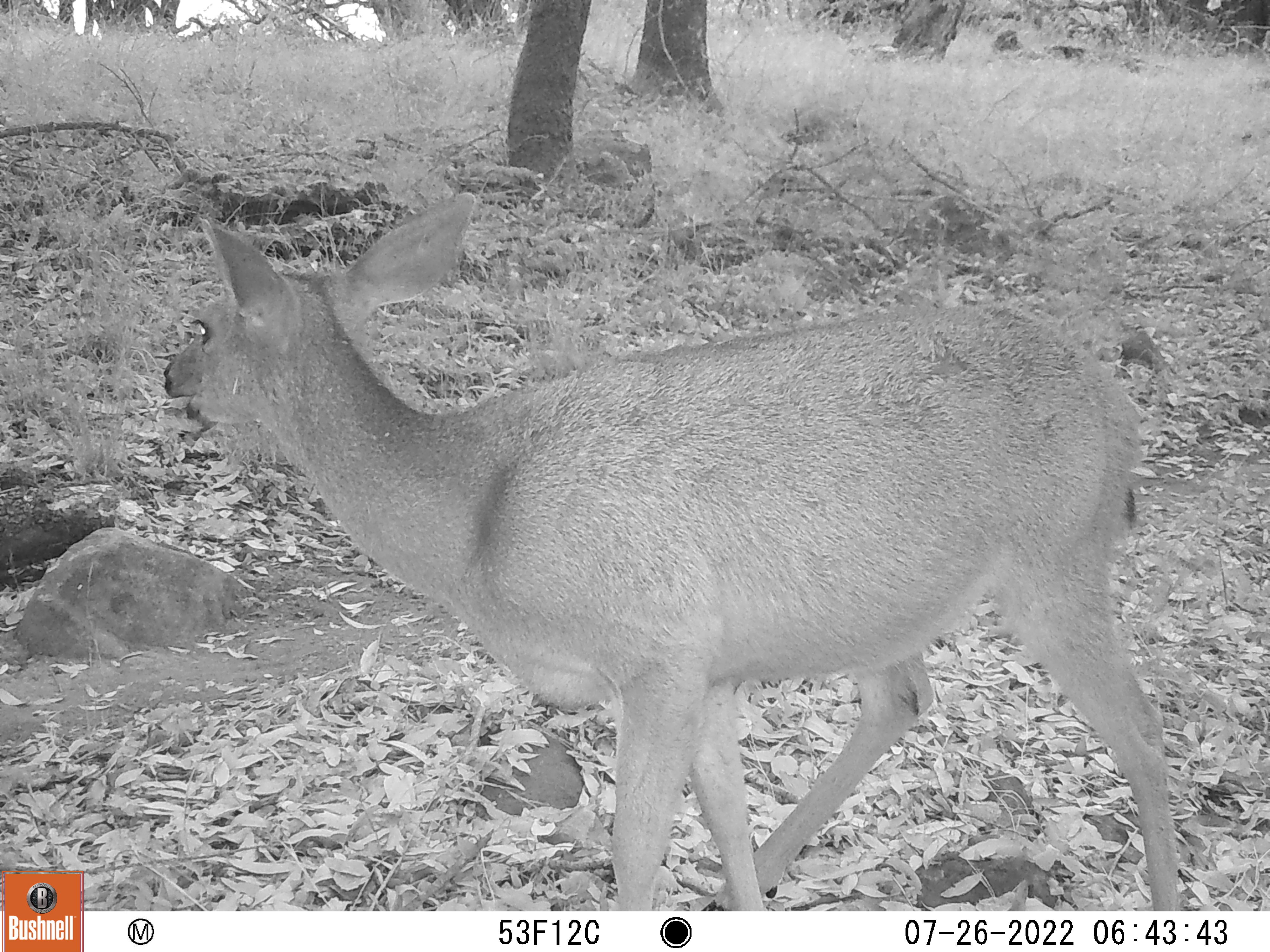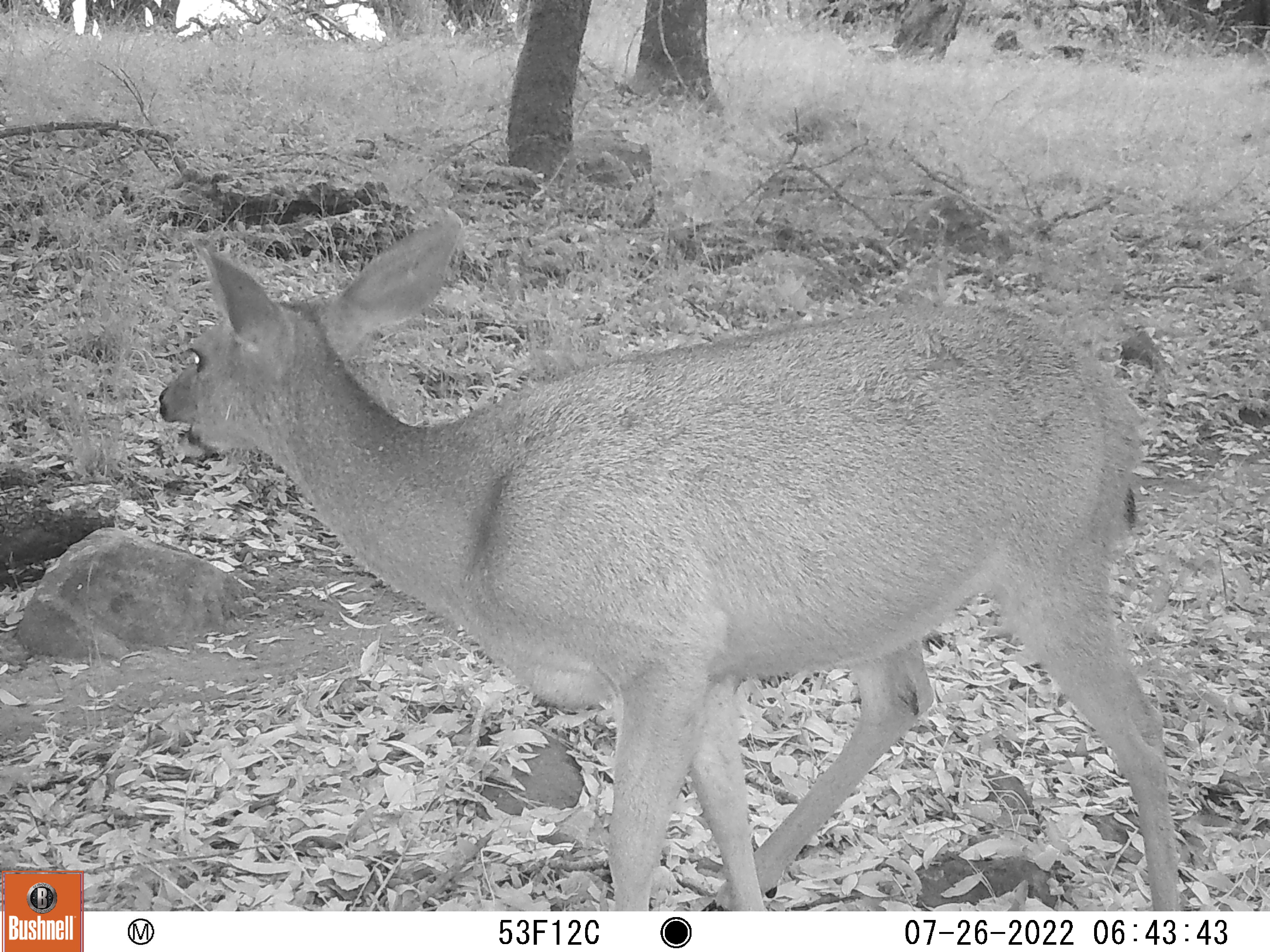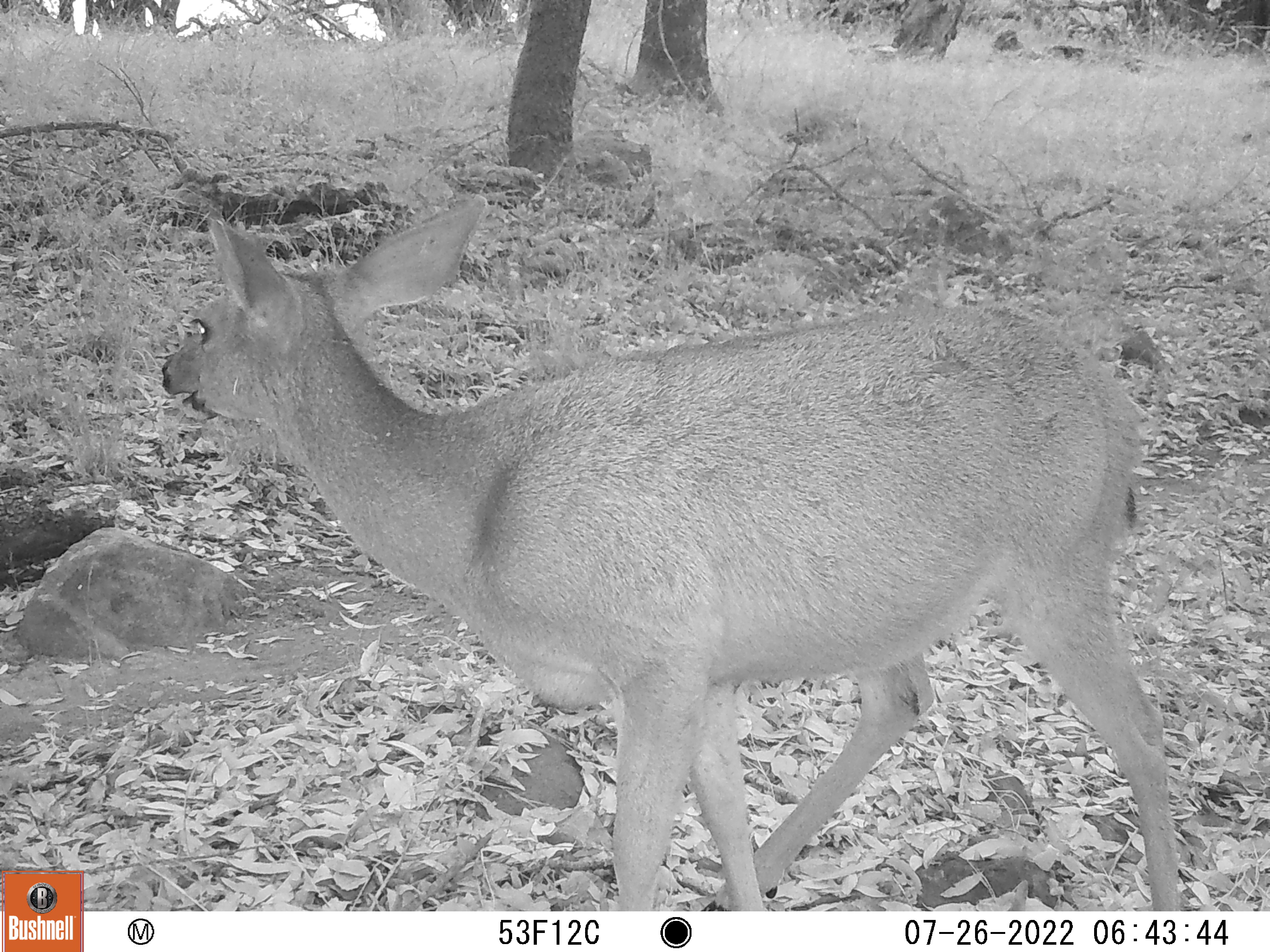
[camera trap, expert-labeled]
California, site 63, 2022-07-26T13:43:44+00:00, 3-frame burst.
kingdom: Animalia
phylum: Chordata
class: Mammalia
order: Artiodactyla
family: Cervidae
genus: Odocoileus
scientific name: Odocoileus hemionus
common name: mule deer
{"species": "mule deer (Odocoileus hemionus)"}